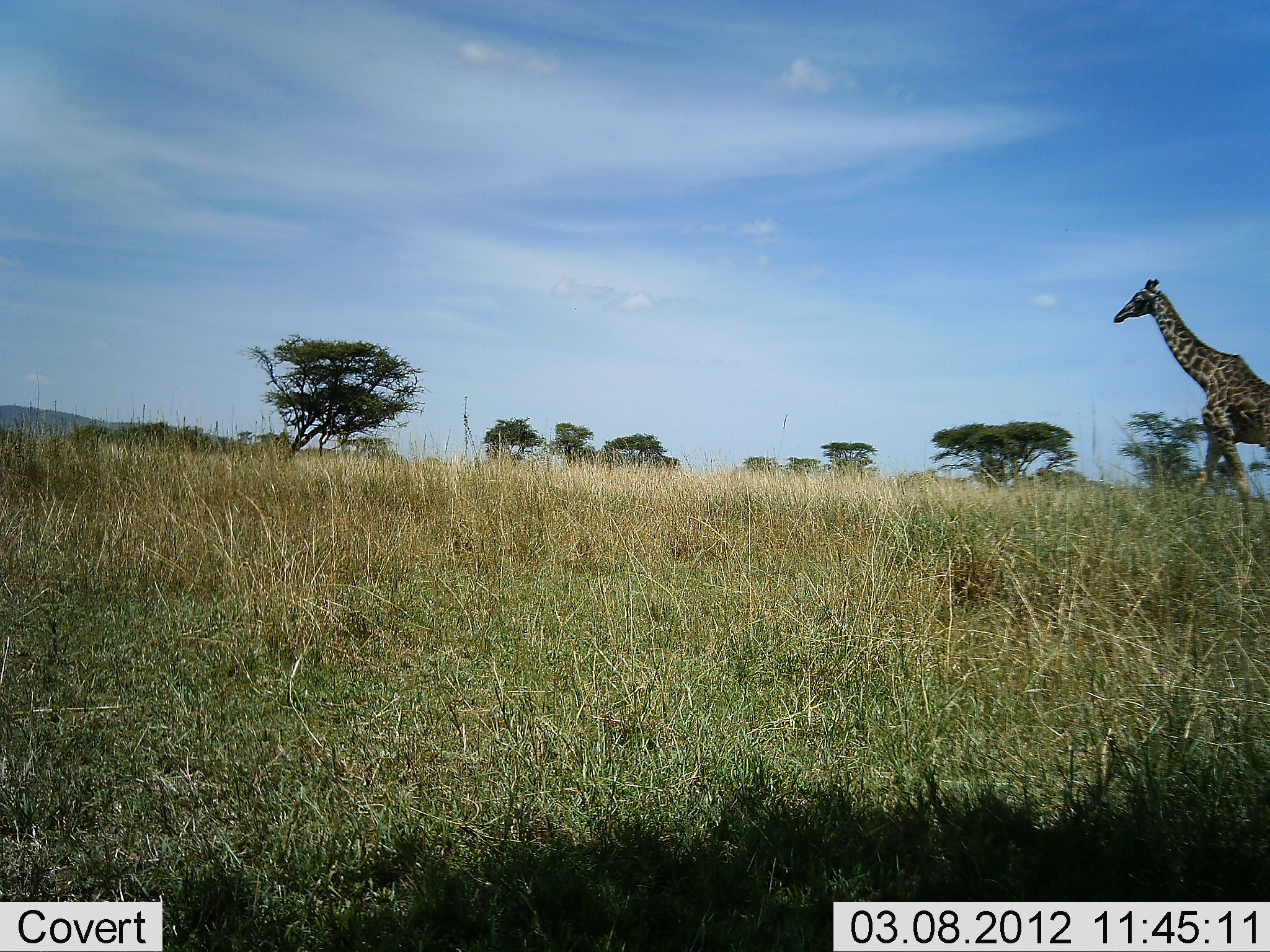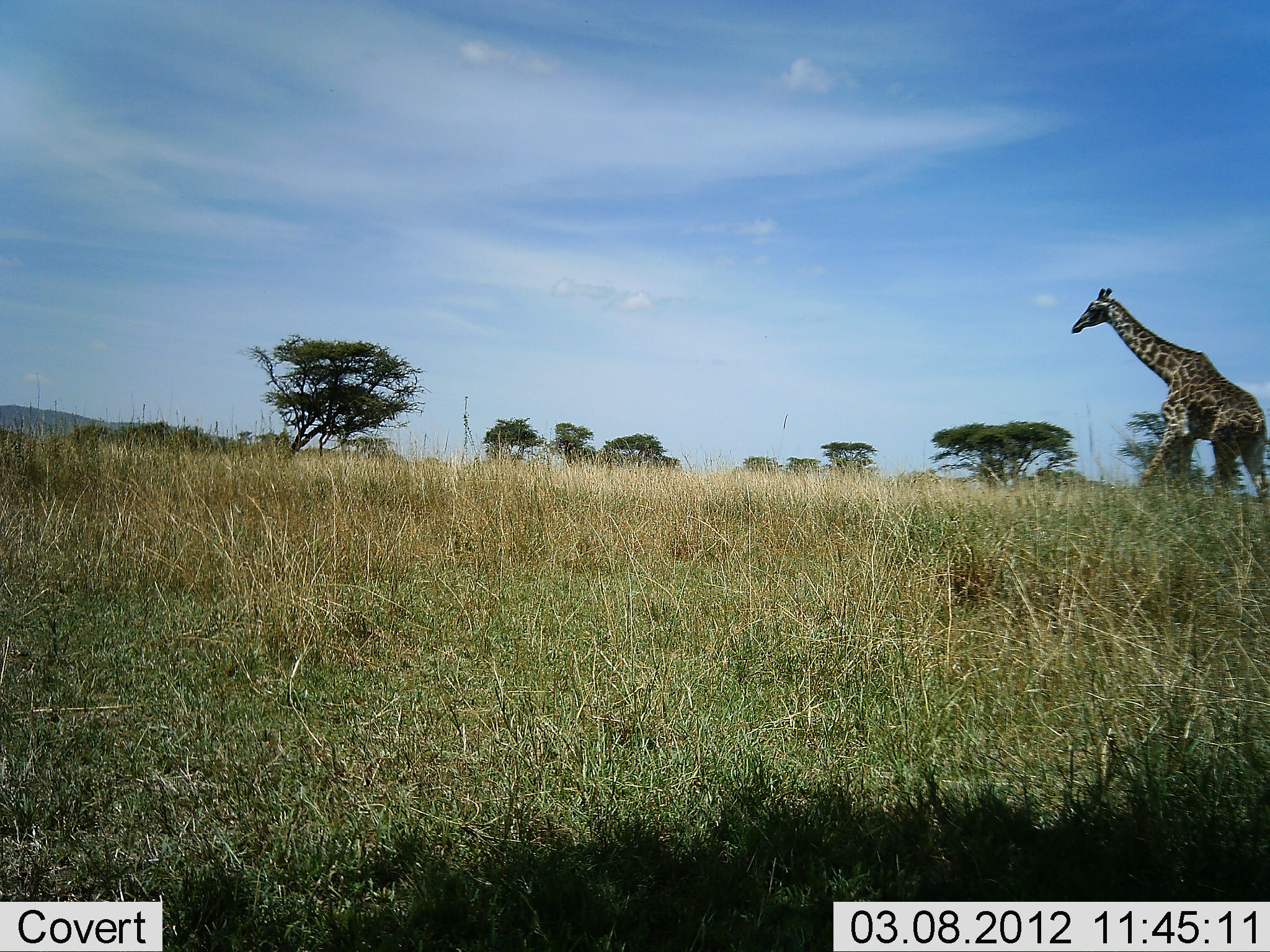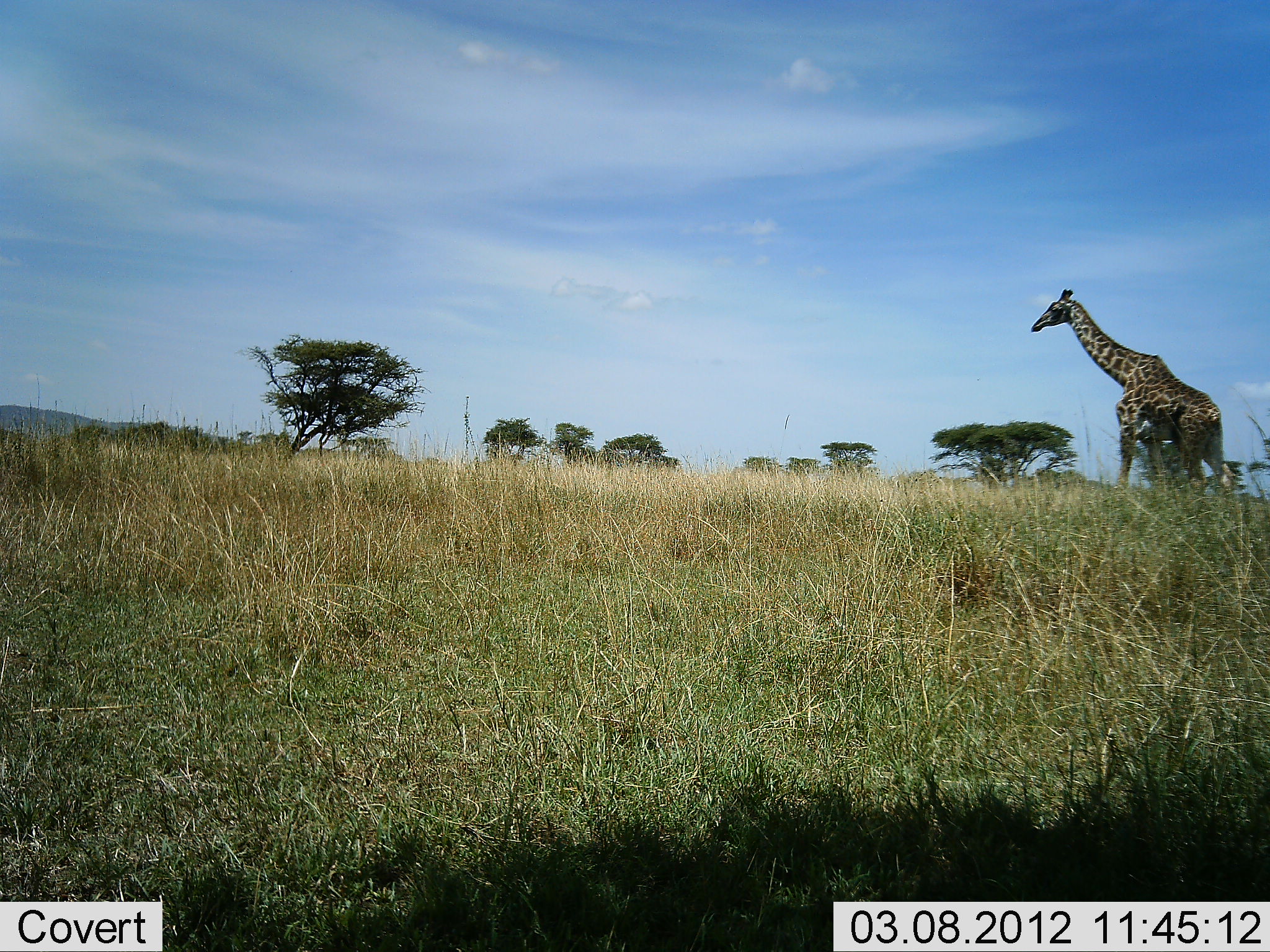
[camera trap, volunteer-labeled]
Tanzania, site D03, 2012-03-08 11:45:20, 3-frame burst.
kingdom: Animalia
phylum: Chordata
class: Mammalia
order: Artiodactyla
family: Giraffidae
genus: Giraffa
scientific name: Giraffa camelopardalis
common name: giraffe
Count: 1.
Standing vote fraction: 0%.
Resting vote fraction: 0%.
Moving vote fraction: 100%.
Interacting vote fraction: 0%.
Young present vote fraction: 0%.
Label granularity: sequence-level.